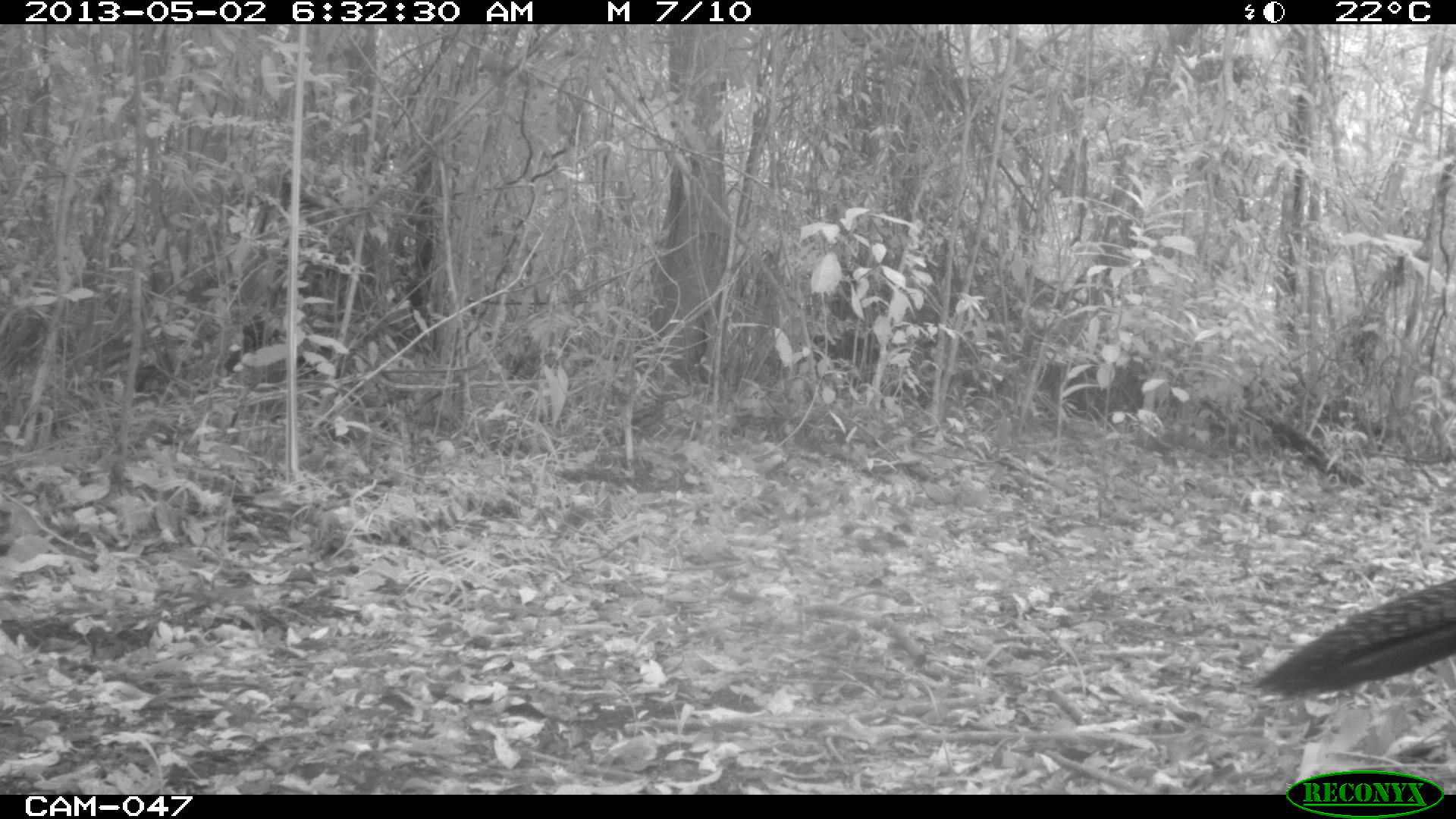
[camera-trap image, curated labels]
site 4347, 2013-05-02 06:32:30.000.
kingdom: Animalia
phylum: Chordata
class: Aves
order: Galliformes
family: Cracidae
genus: Crax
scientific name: Crax rubra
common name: great curassow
Crax rubra (great curassow), count 1, sex female.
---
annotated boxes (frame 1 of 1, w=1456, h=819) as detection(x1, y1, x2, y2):
crax rubra: detection(1246, 577, 1454, 702)